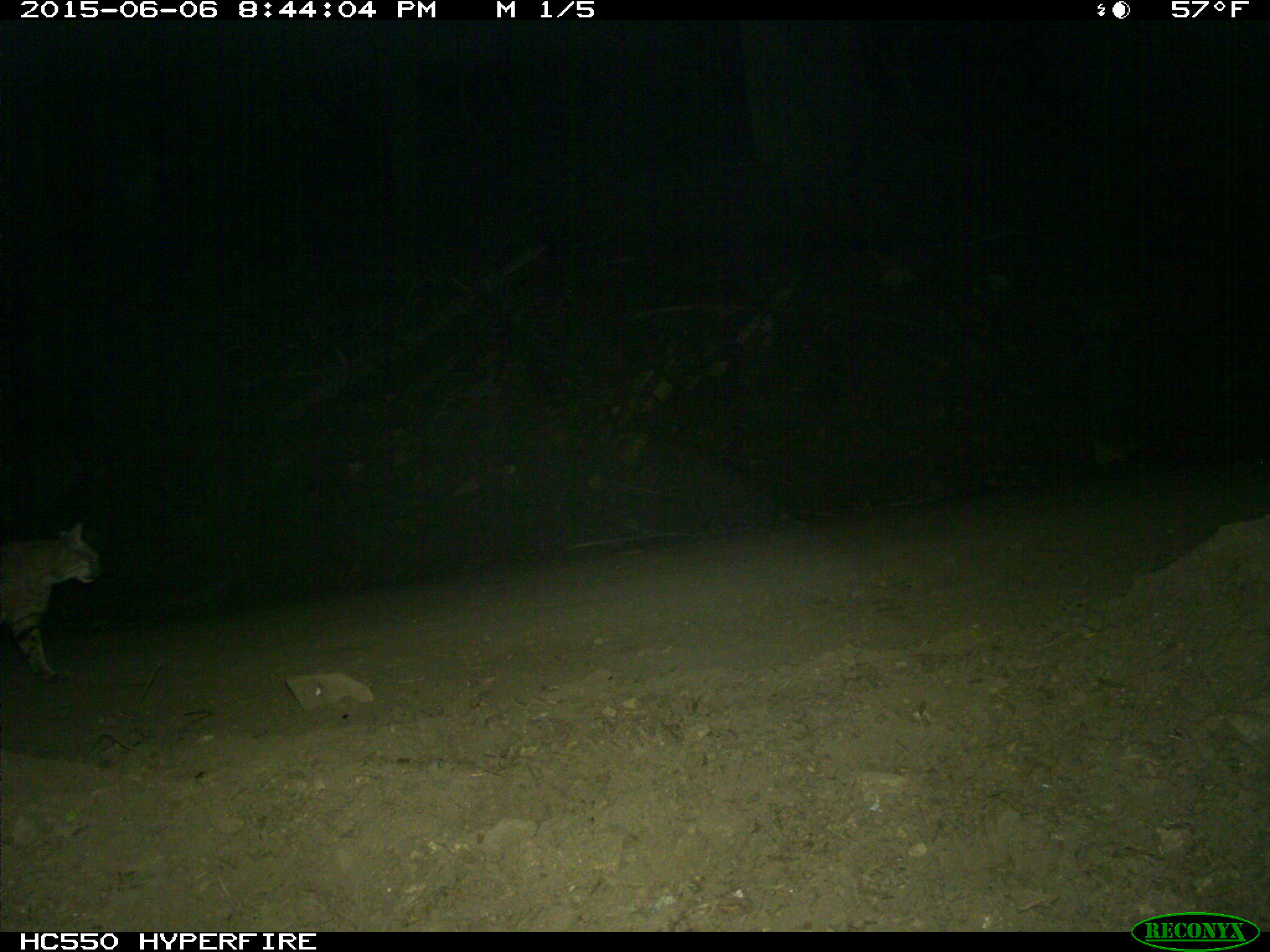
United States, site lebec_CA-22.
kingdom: Animalia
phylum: Chordata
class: Mammalia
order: Carnivora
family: Felidae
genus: Lynx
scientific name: Lynx rufus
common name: bobcat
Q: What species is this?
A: Lynx rufus (bobcat).